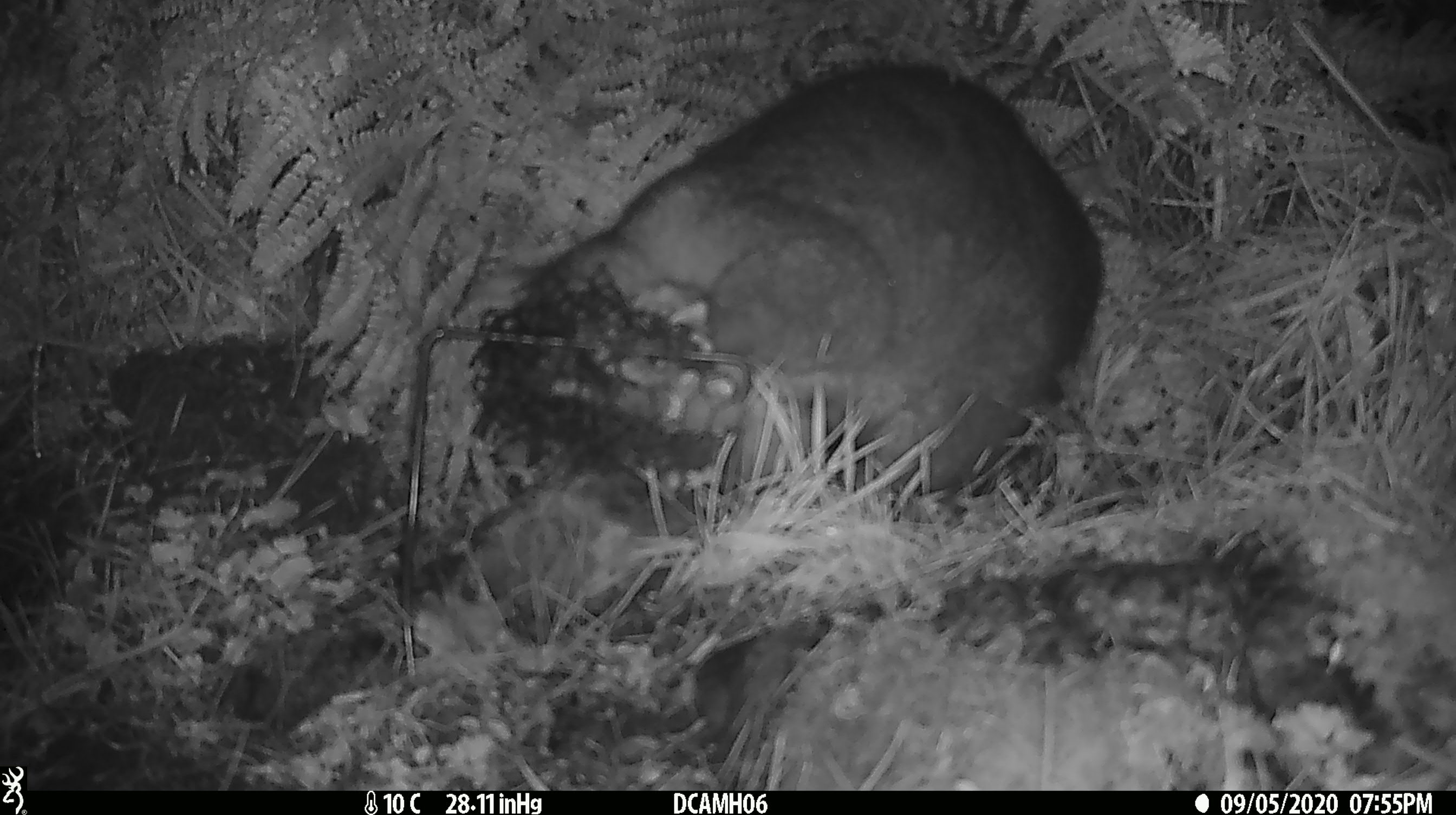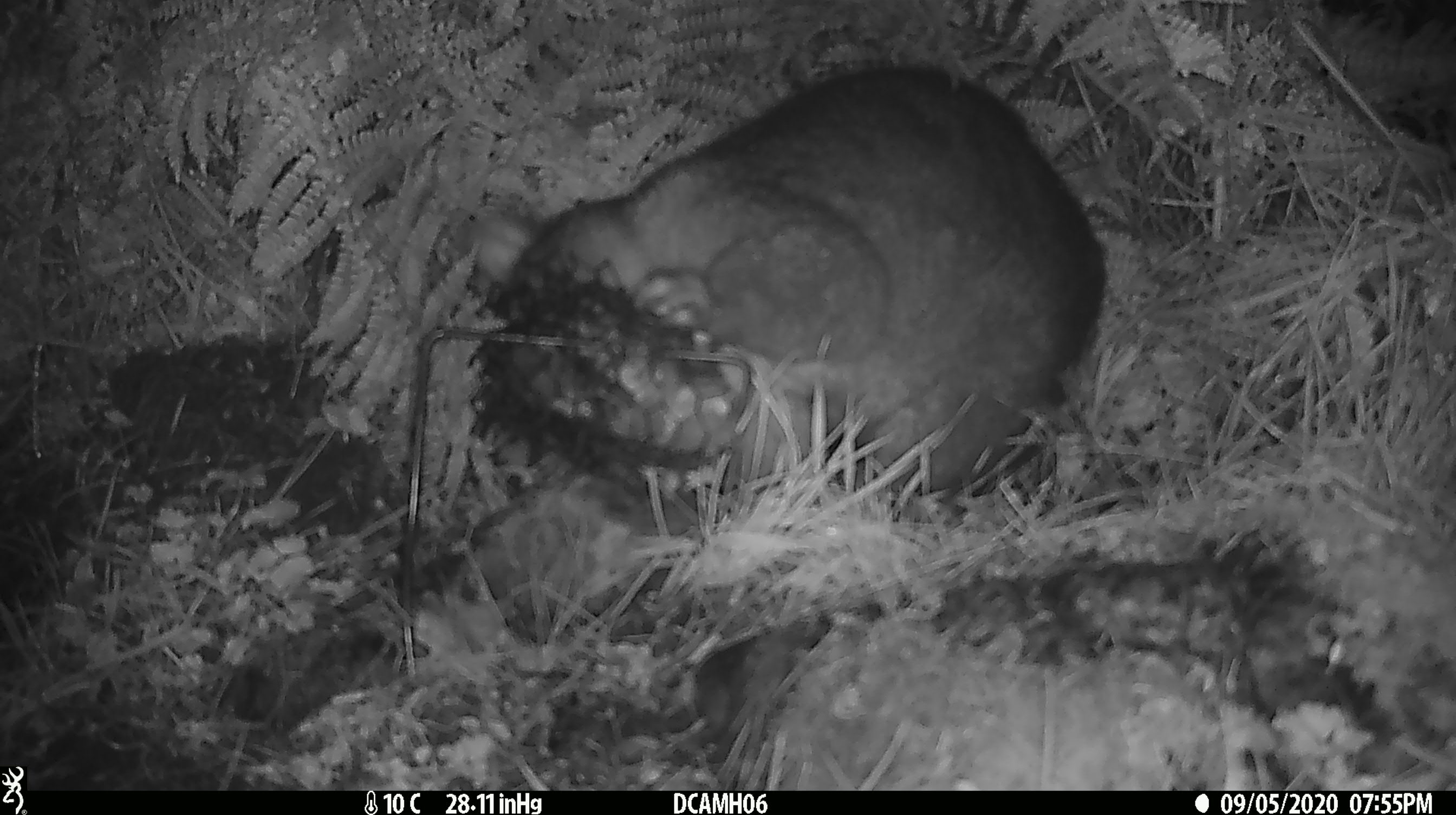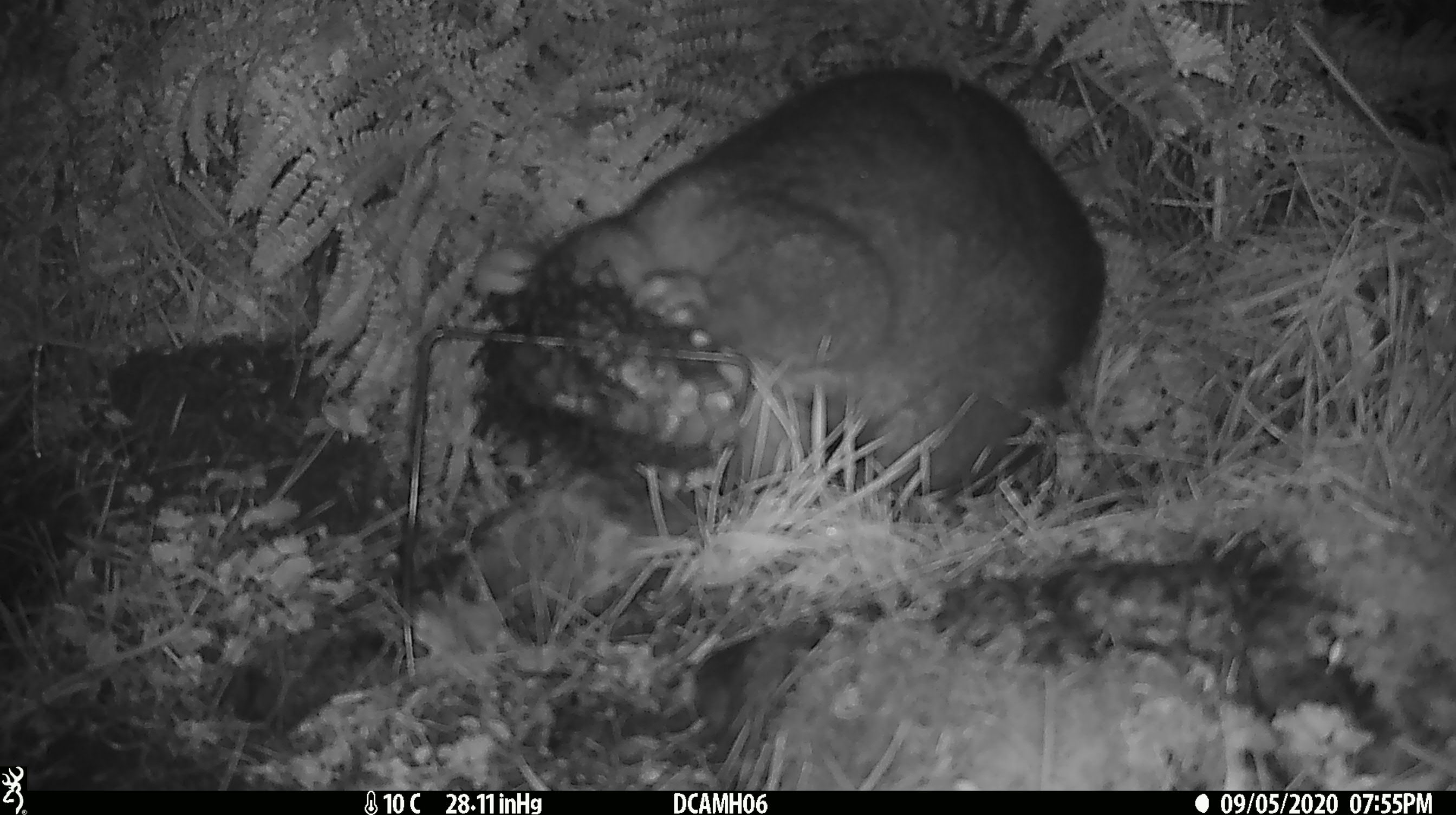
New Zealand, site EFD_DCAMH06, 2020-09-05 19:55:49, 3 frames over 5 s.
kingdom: Animalia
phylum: Chordata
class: Mammalia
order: Diprotodontia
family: Phalangeridae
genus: Trichosurus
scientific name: Trichosurus vulpecula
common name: common brushtail possum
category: possum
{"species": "possum (common brushtail possum) (Trichosurus vulpecula)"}